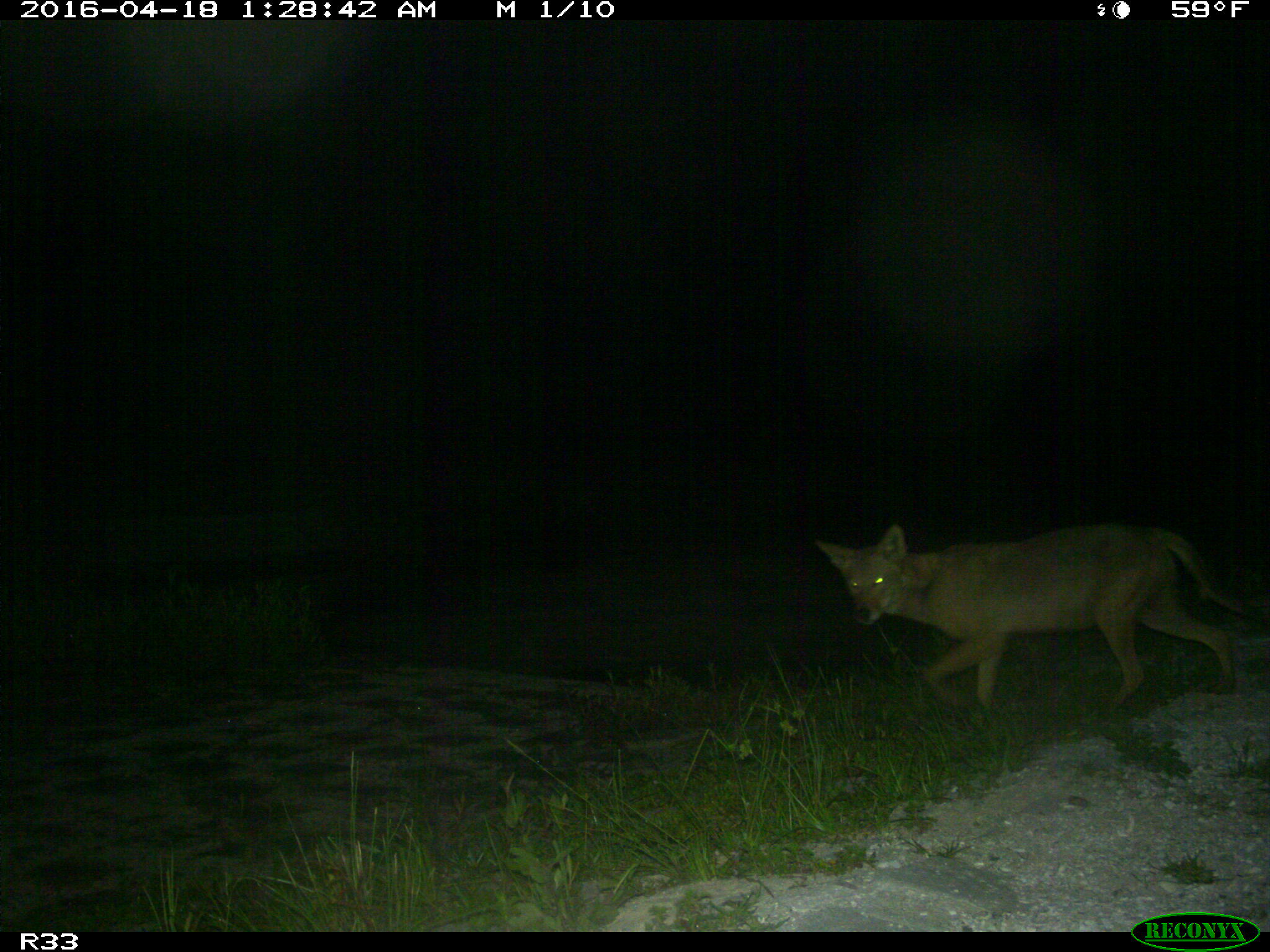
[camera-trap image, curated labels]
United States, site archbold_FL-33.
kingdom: Animalia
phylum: Chordata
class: Mammalia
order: Carnivora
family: Canidae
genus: Canis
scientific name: Canis latrans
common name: coyote